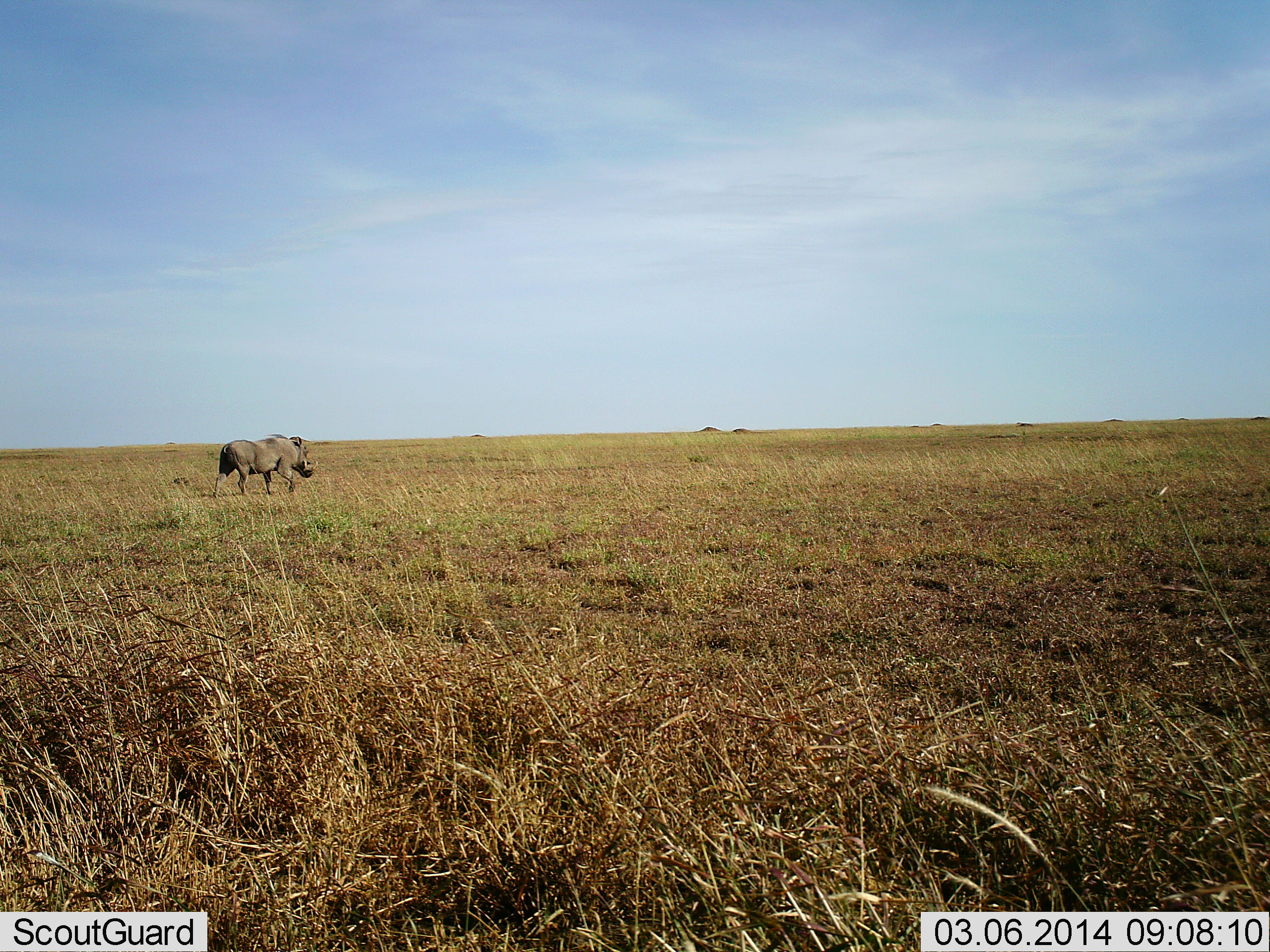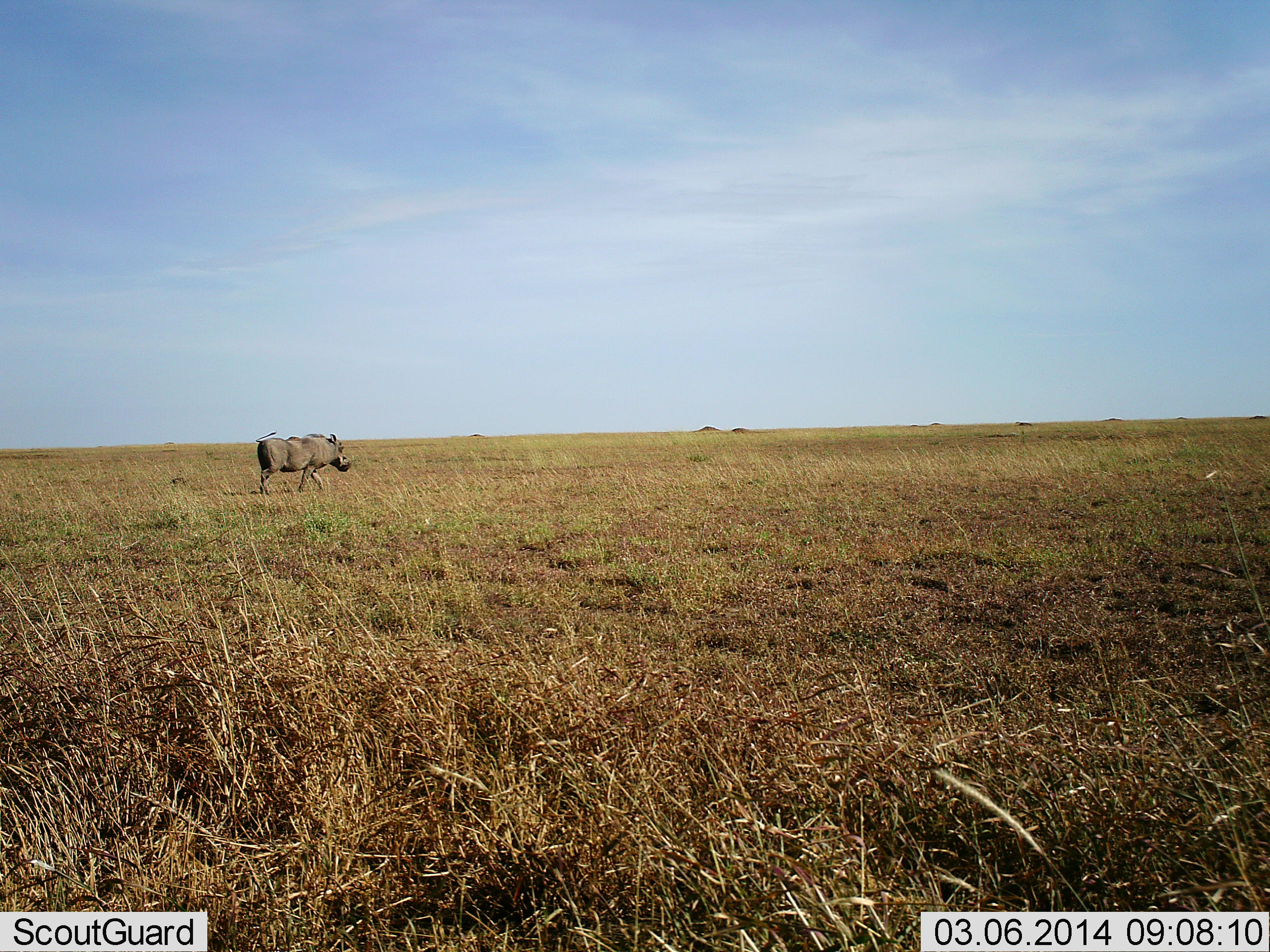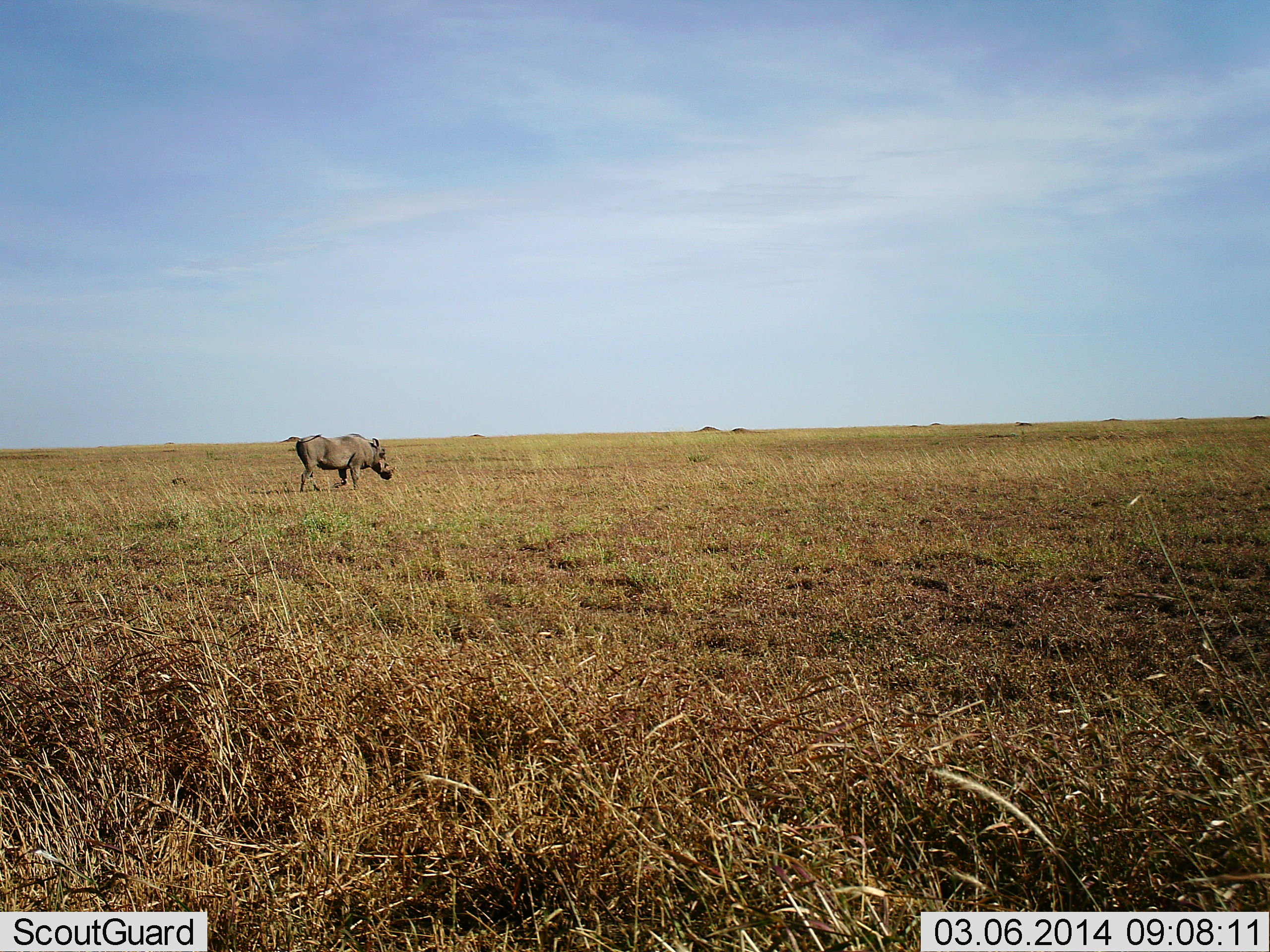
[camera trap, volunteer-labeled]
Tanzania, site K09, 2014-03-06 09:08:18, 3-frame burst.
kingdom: Animalia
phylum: Chordata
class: Mammalia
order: Artiodactyla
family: Suidae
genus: Phacochoerus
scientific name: Phacochoerus africanus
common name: warthog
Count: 1.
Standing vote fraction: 0%.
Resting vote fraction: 0%.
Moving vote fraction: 100%.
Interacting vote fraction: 0%.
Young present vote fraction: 0%.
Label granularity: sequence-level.